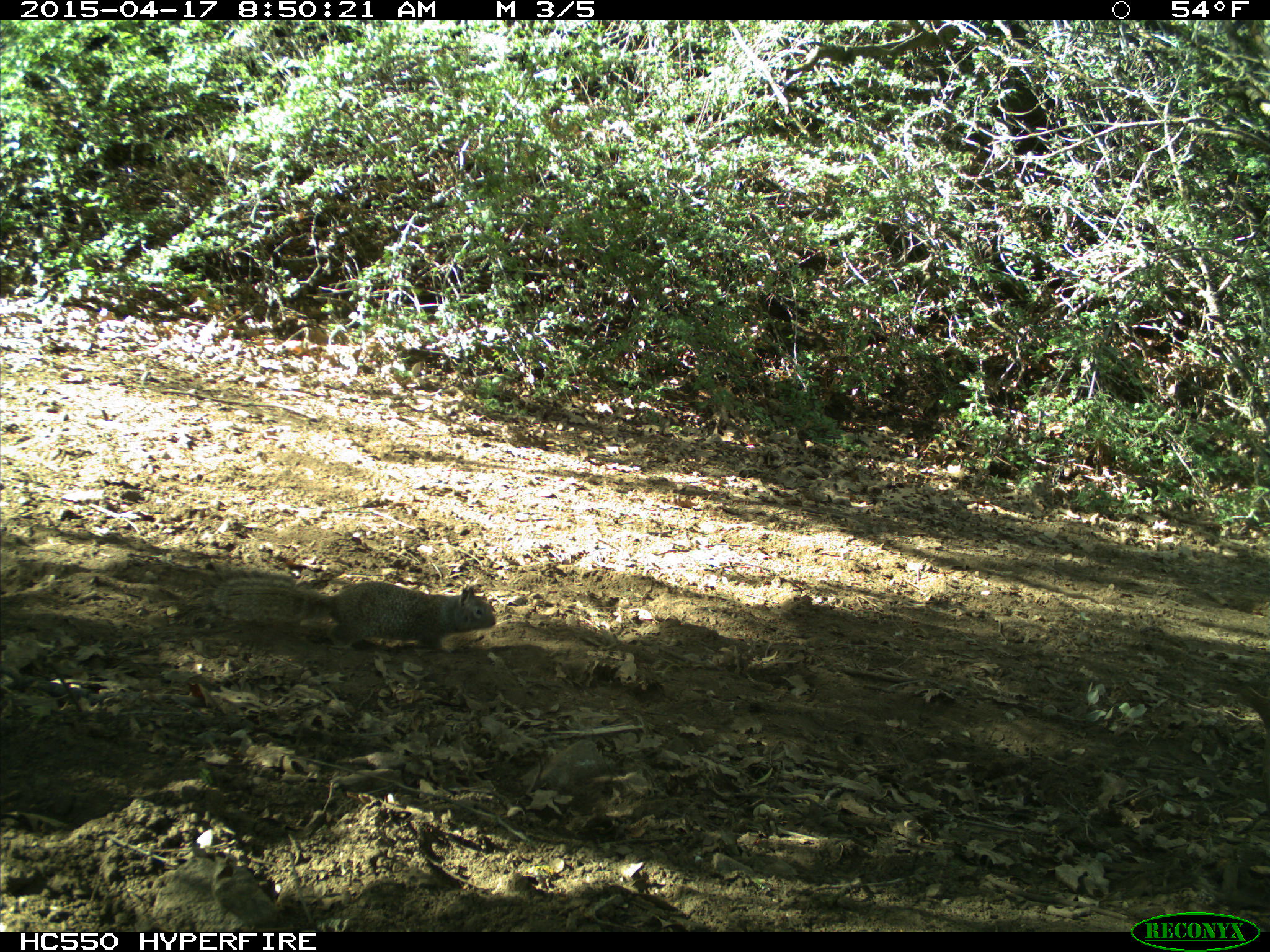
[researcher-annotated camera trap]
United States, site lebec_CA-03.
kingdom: Animalia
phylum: Chordata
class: Mammalia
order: Rodentia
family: Sciuridae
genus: Otospermophilus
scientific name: Otospermophilus beecheyi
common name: california ground squirrel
Otospermophilus beecheyi (california ground squirrel).